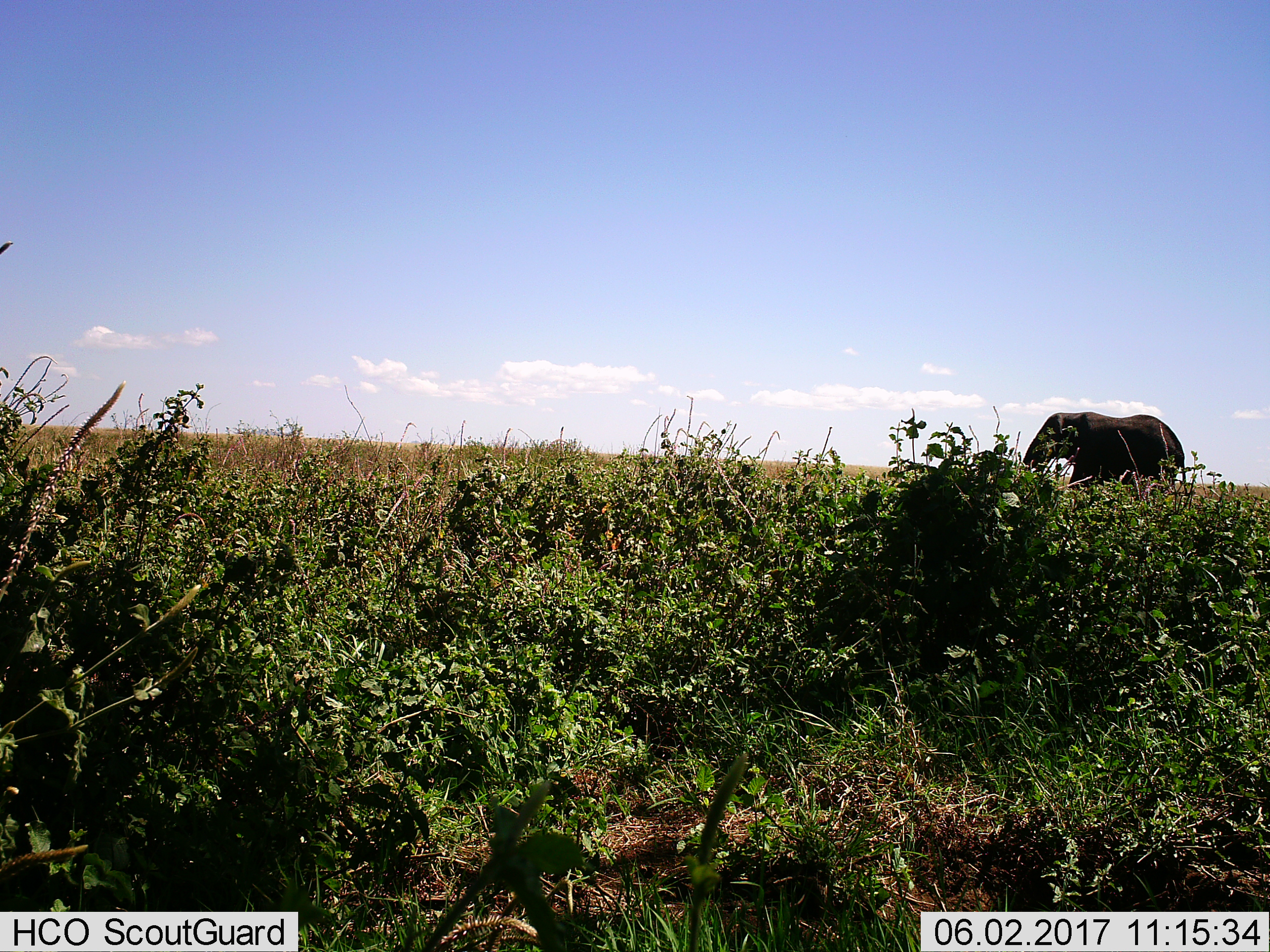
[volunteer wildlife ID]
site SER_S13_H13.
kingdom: Animalia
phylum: Chordata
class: Mammalia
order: Proboscidea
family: Elephantidae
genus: Loxodonta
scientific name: Loxodonta africana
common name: african bush elephant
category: elephant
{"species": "elephant (african bush elephant) (Loxodonta africana)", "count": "1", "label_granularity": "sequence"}